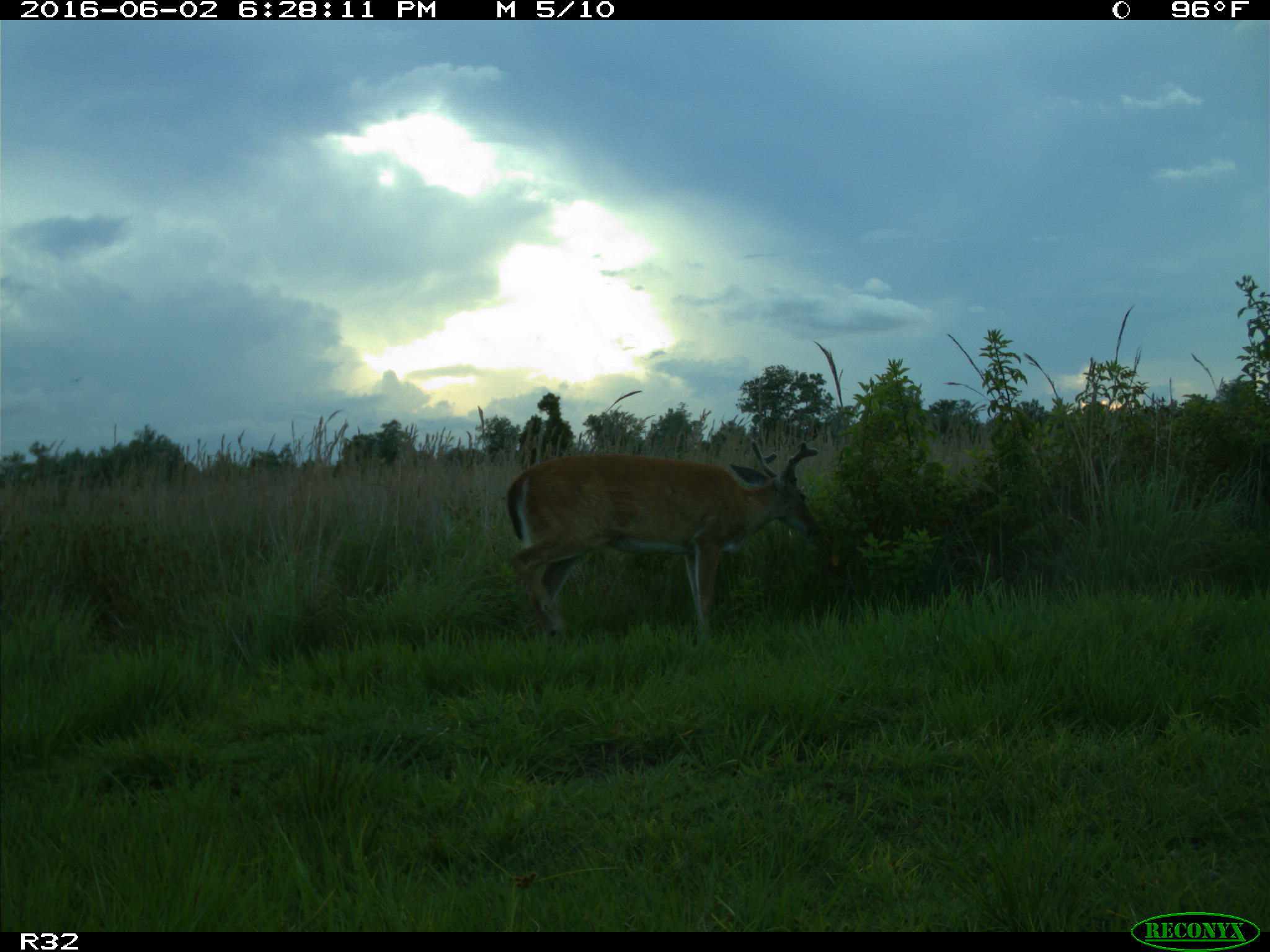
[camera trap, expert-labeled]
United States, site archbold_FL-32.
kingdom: Animalia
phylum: Chordata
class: Mammalia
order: Artiodactyla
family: Cervidae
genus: Odocoileus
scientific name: Odocoileus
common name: deer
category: unidentified deer